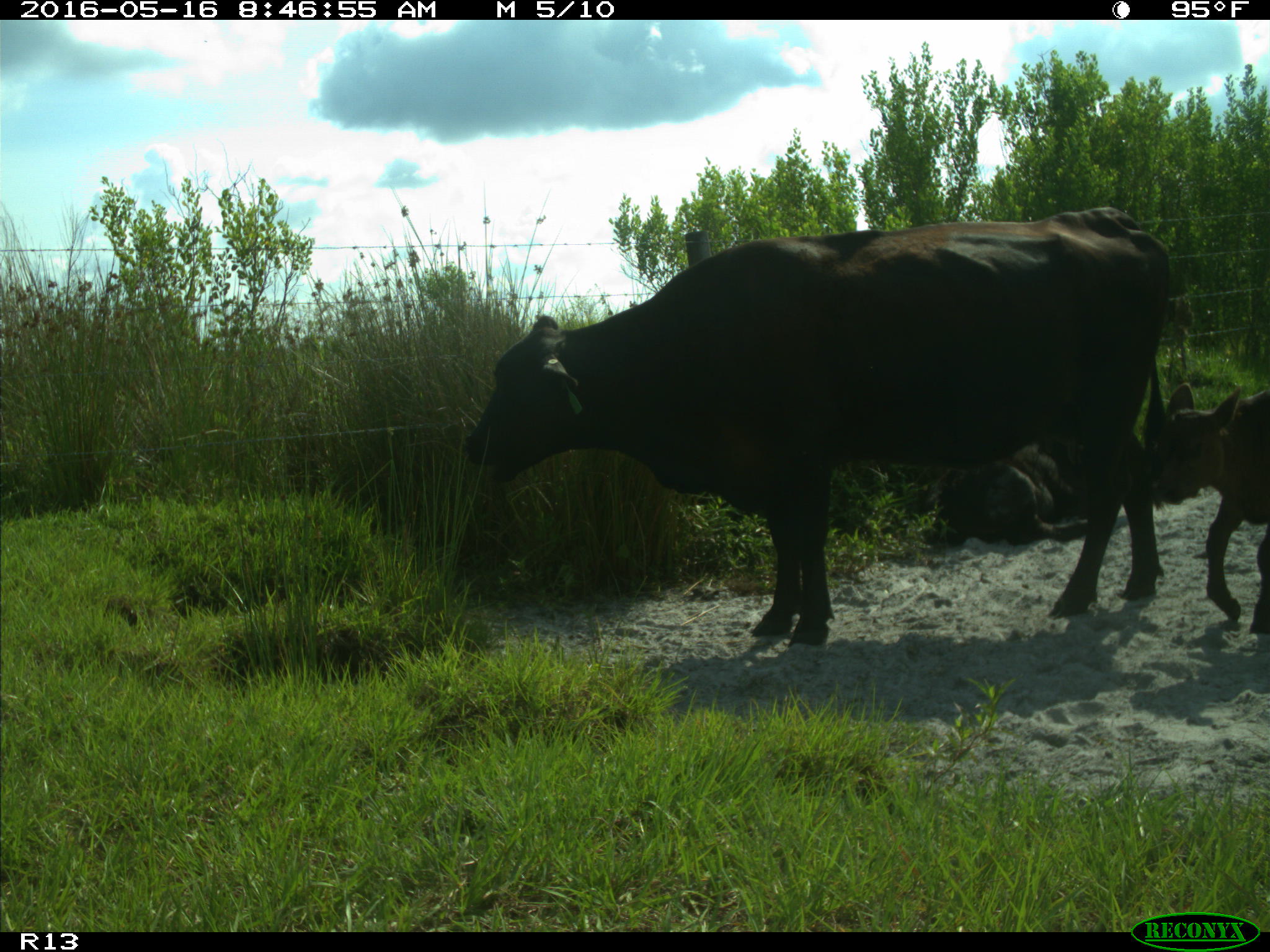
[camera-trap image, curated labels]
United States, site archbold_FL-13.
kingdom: Animalia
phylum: Chordata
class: Mammalia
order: Artiodactyla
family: Bovidae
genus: Bos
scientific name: Bos taurus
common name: domestic cow